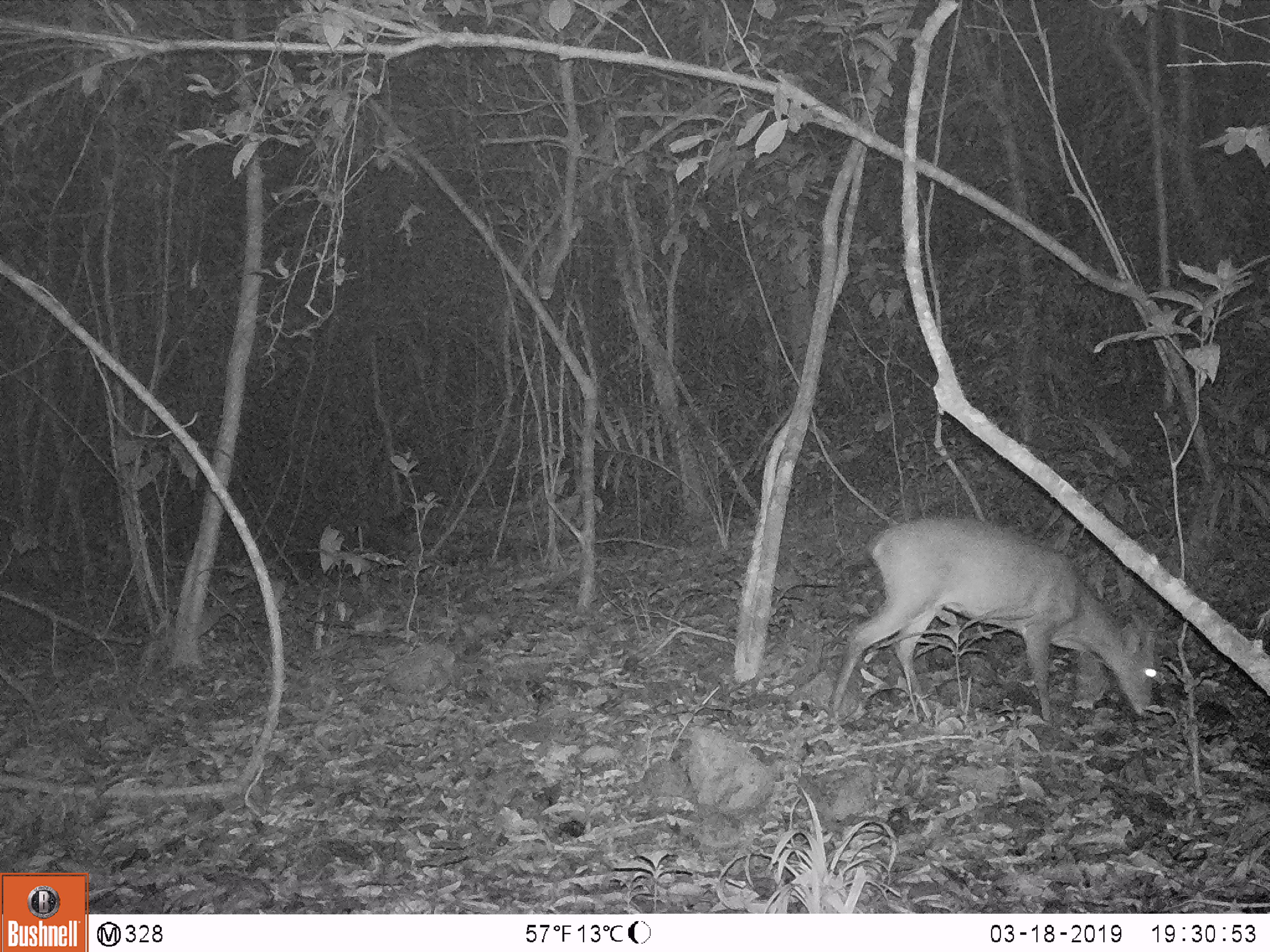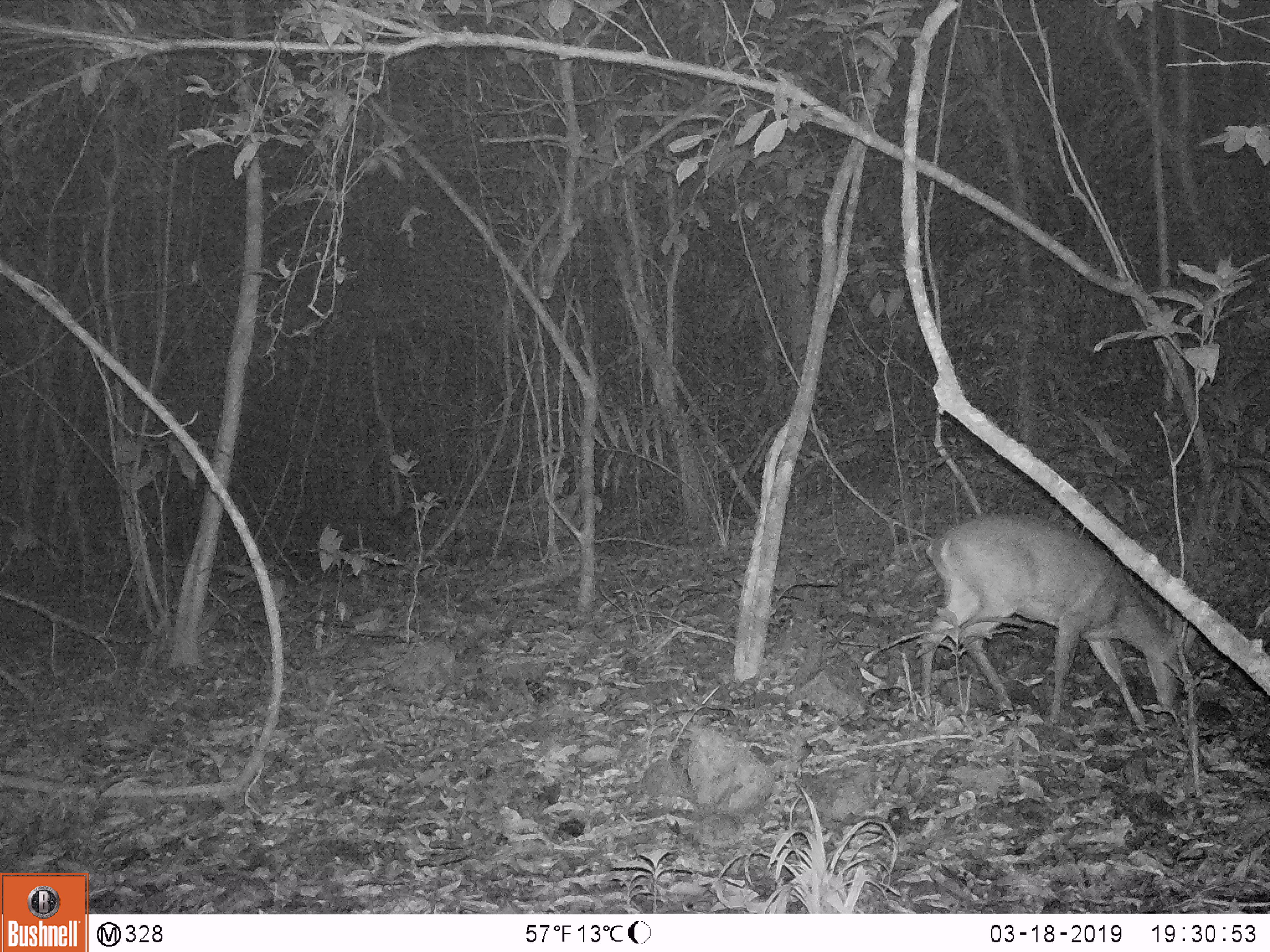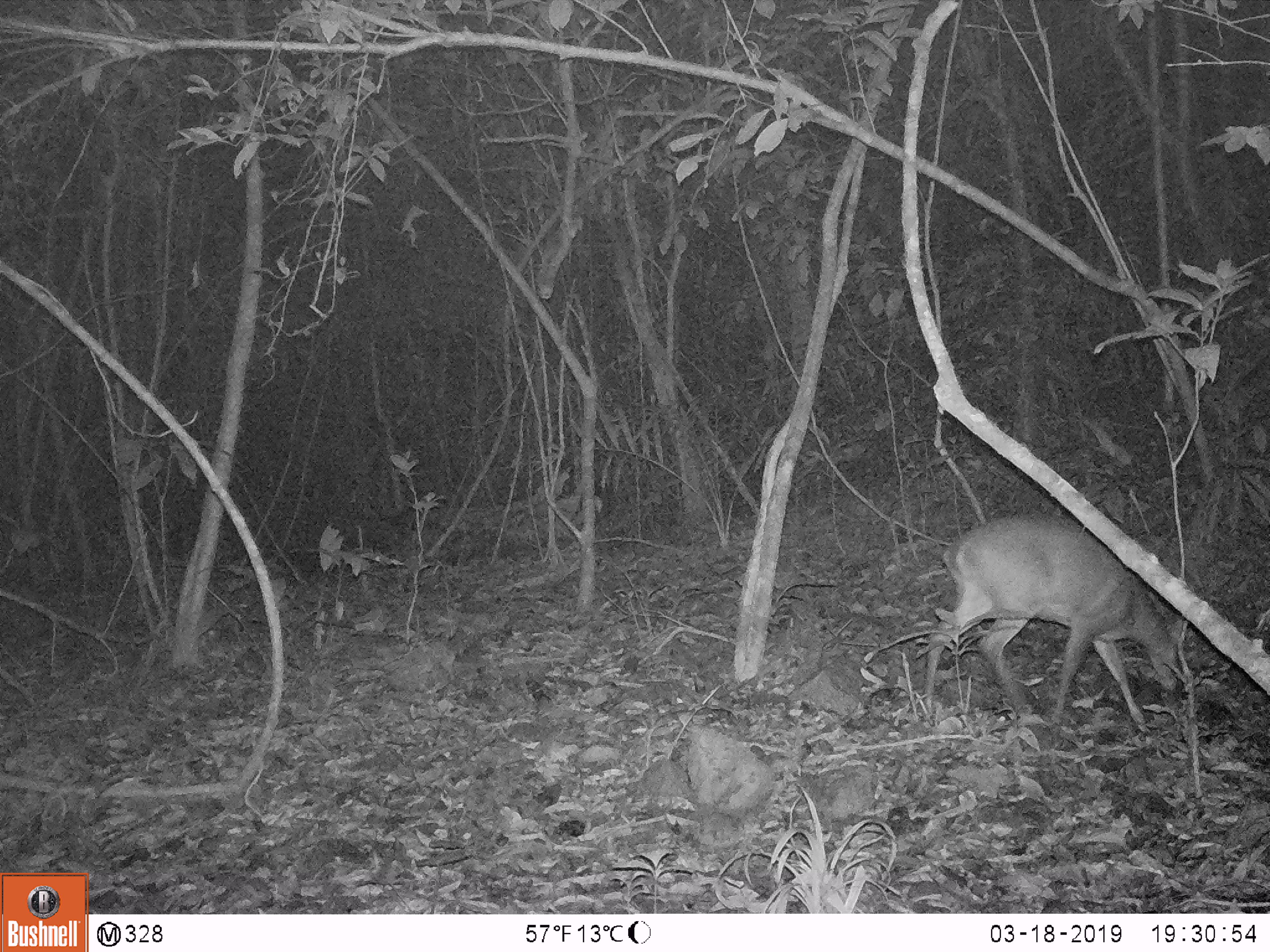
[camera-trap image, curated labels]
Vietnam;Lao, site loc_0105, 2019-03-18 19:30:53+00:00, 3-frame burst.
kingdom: Animalia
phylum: Chordata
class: Mammalia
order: Artiodactyla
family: Cervidae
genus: Muntiacus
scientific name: Muntiacus vuquangensis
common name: large-antlered muntjac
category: large antlered muntjac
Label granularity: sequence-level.